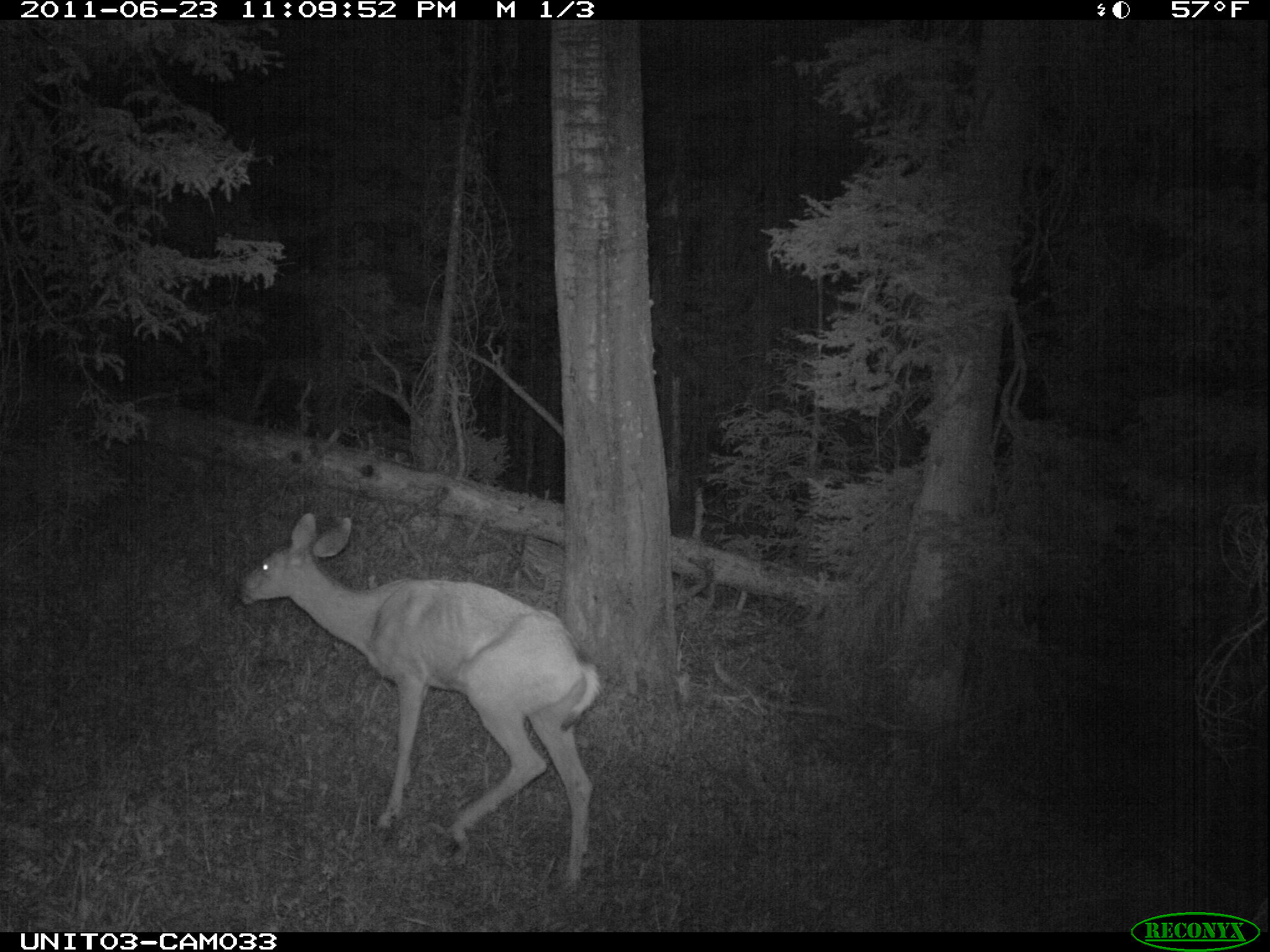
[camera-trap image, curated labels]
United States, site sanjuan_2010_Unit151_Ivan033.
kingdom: Animalia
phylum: Chordata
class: Mammalia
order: Artiodactyla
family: Cervidae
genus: Odocoileus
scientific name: Odocoileus hemionus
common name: mule deer